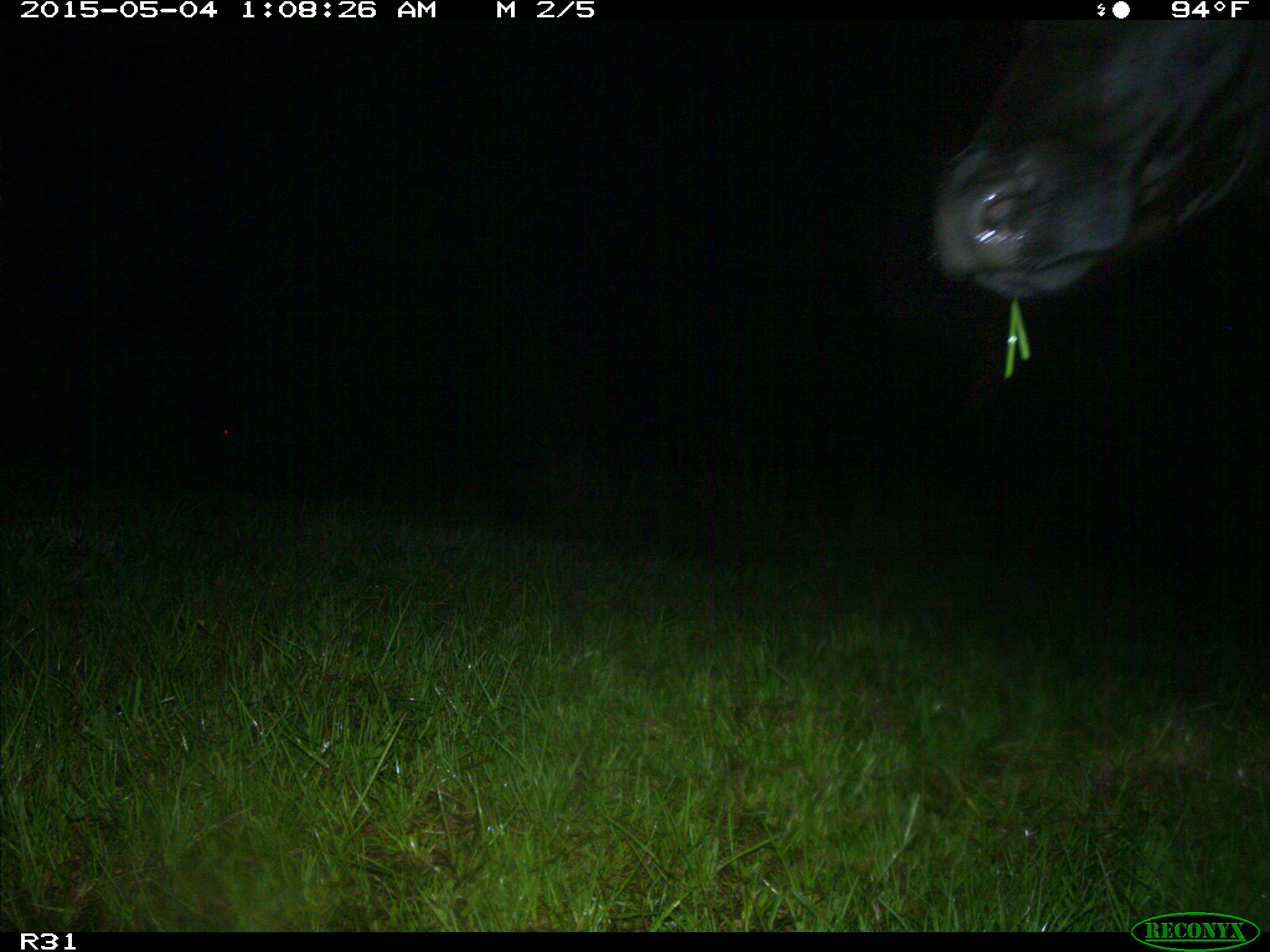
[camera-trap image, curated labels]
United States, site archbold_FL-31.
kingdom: Animalia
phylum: Chordata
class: Mammalia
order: Artiodactyla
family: Bovidae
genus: Bos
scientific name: Bos taurus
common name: domestic cow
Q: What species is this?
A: Bos taurus (domestic cow).